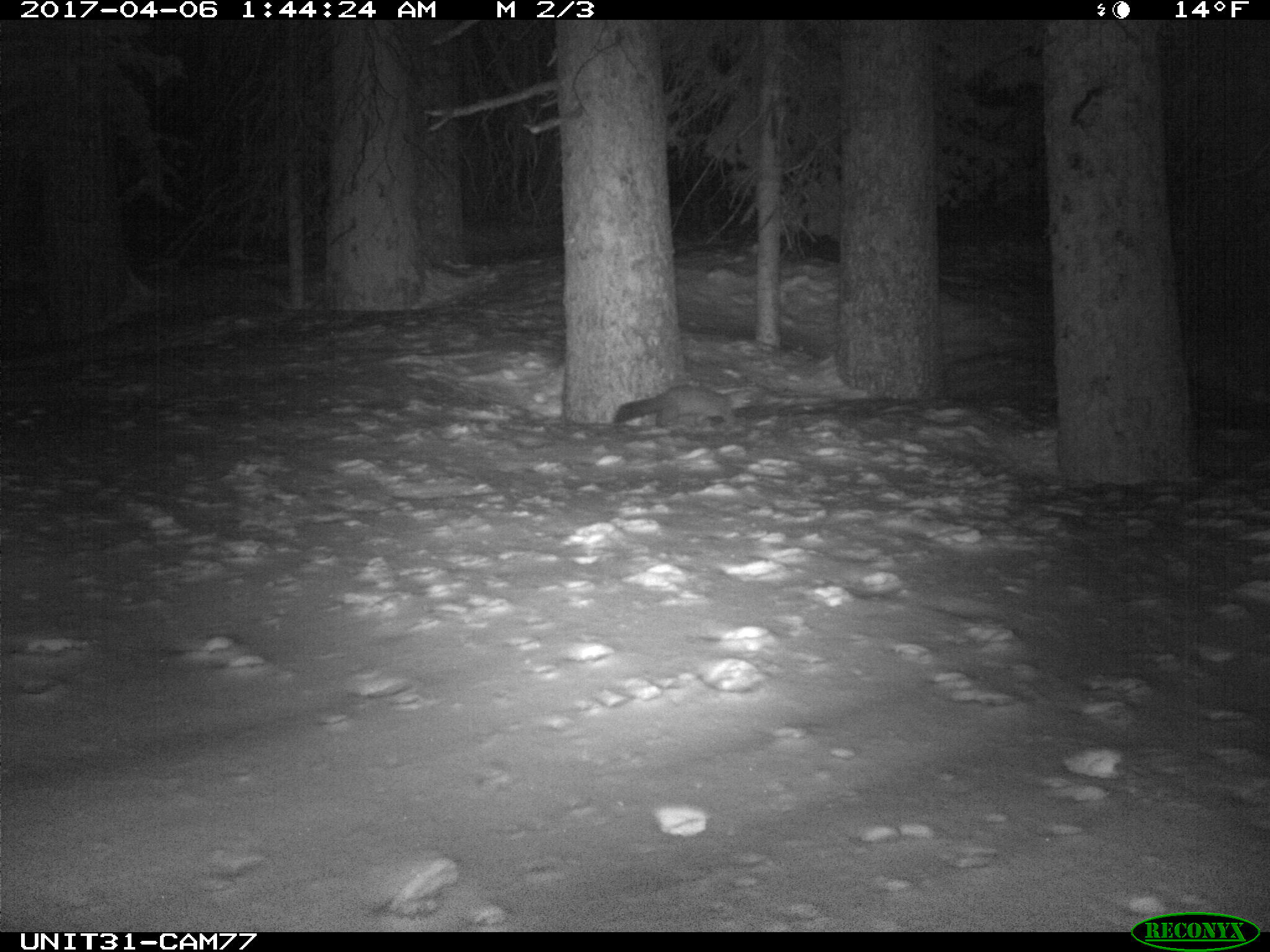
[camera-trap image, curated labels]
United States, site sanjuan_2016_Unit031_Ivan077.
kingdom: Animalia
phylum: Chordata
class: Mammalia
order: Carnivora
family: Mustelidae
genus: Martes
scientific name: Martes americana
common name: american marten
Martes americana (american marten).